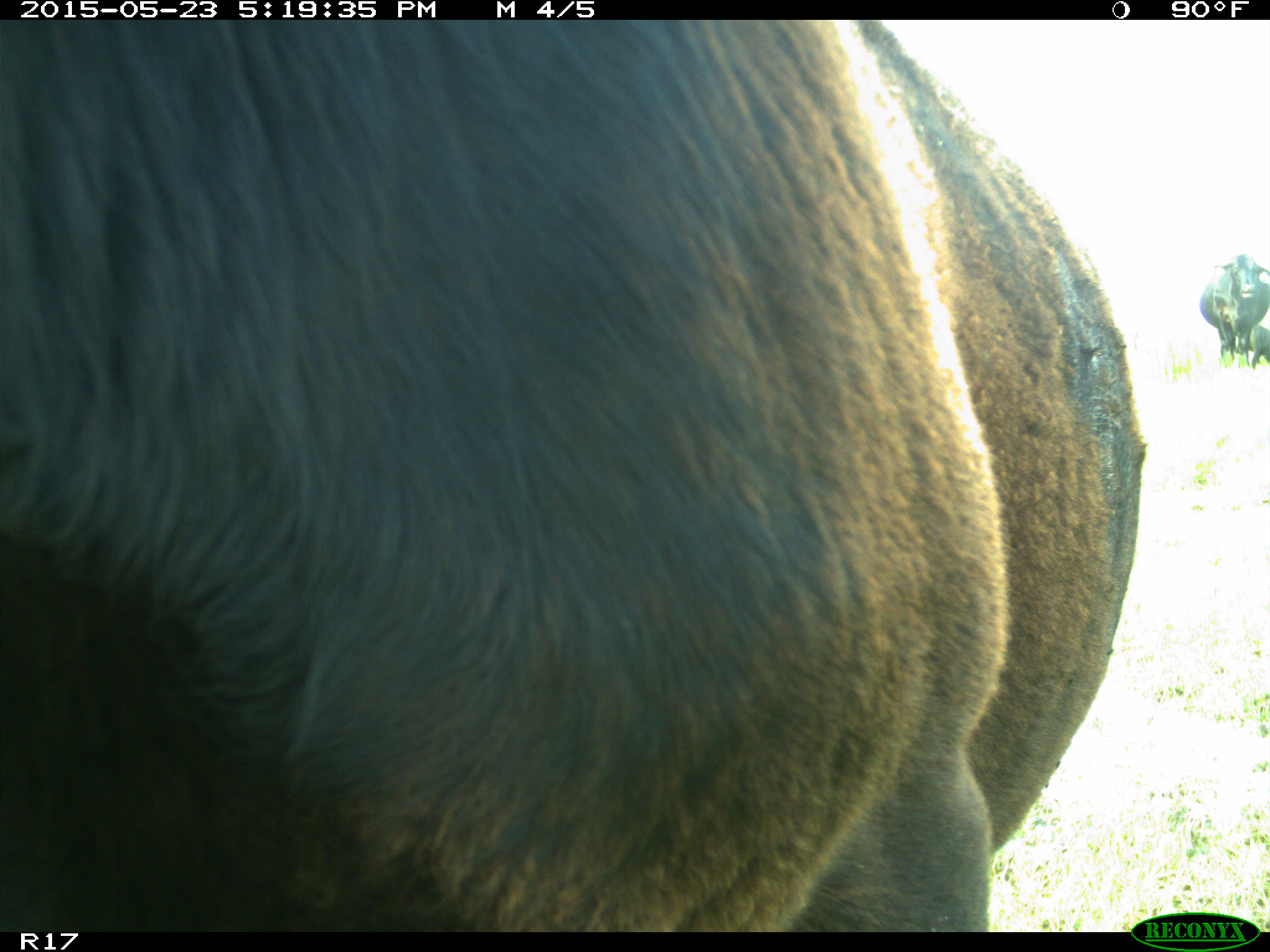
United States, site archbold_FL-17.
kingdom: Animalia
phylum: Chordata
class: Mammalia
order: Artiodactyla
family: Bovidae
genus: Bos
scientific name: Bos taurus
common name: domestic cow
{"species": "Bos taurus (domestic cow)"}